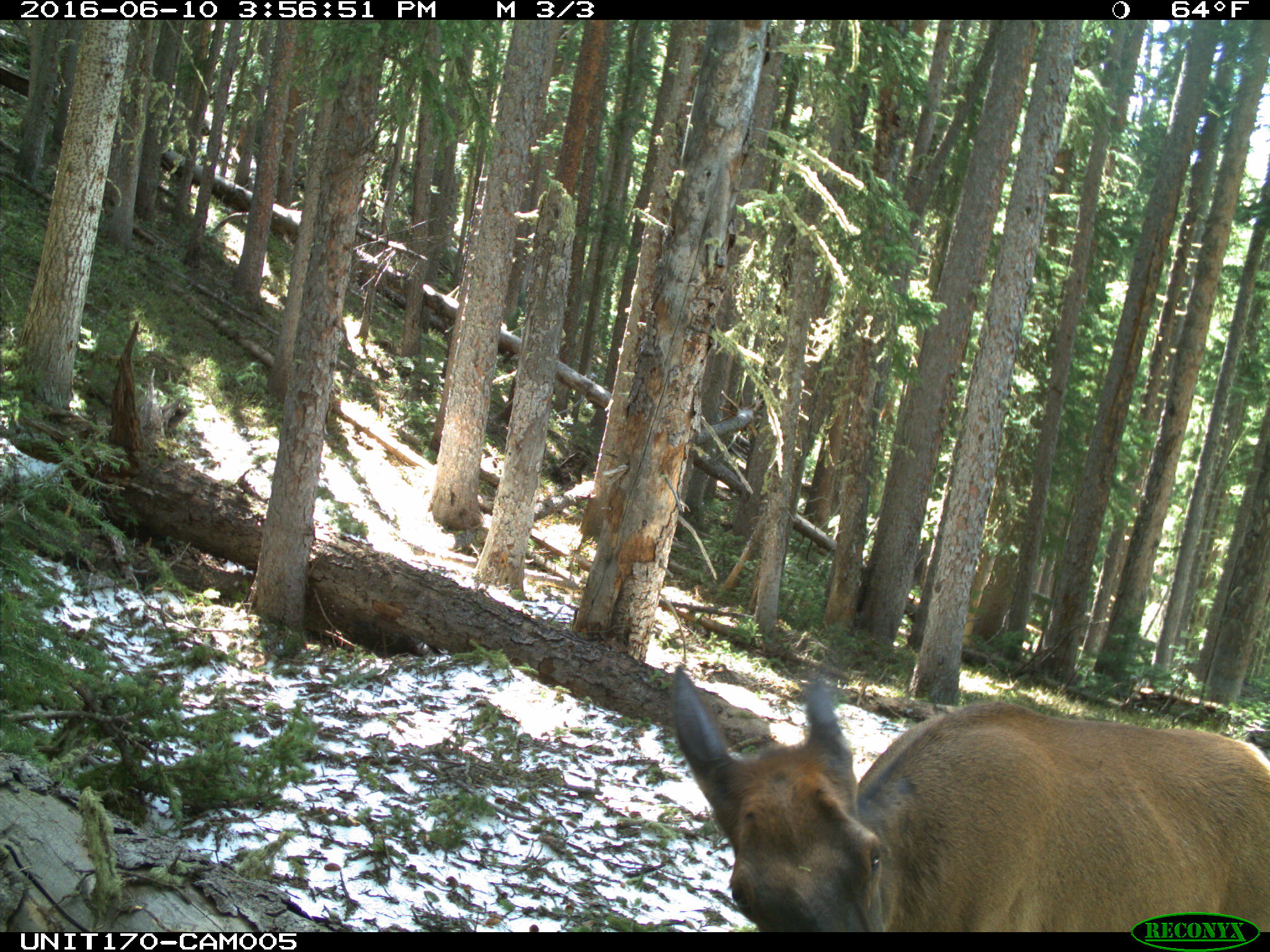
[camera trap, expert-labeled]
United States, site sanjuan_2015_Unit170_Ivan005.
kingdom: Animalia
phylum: Chordata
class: Mammalia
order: Artiodactyla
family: Cervidae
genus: Cervus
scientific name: Cervus elaphus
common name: red deer